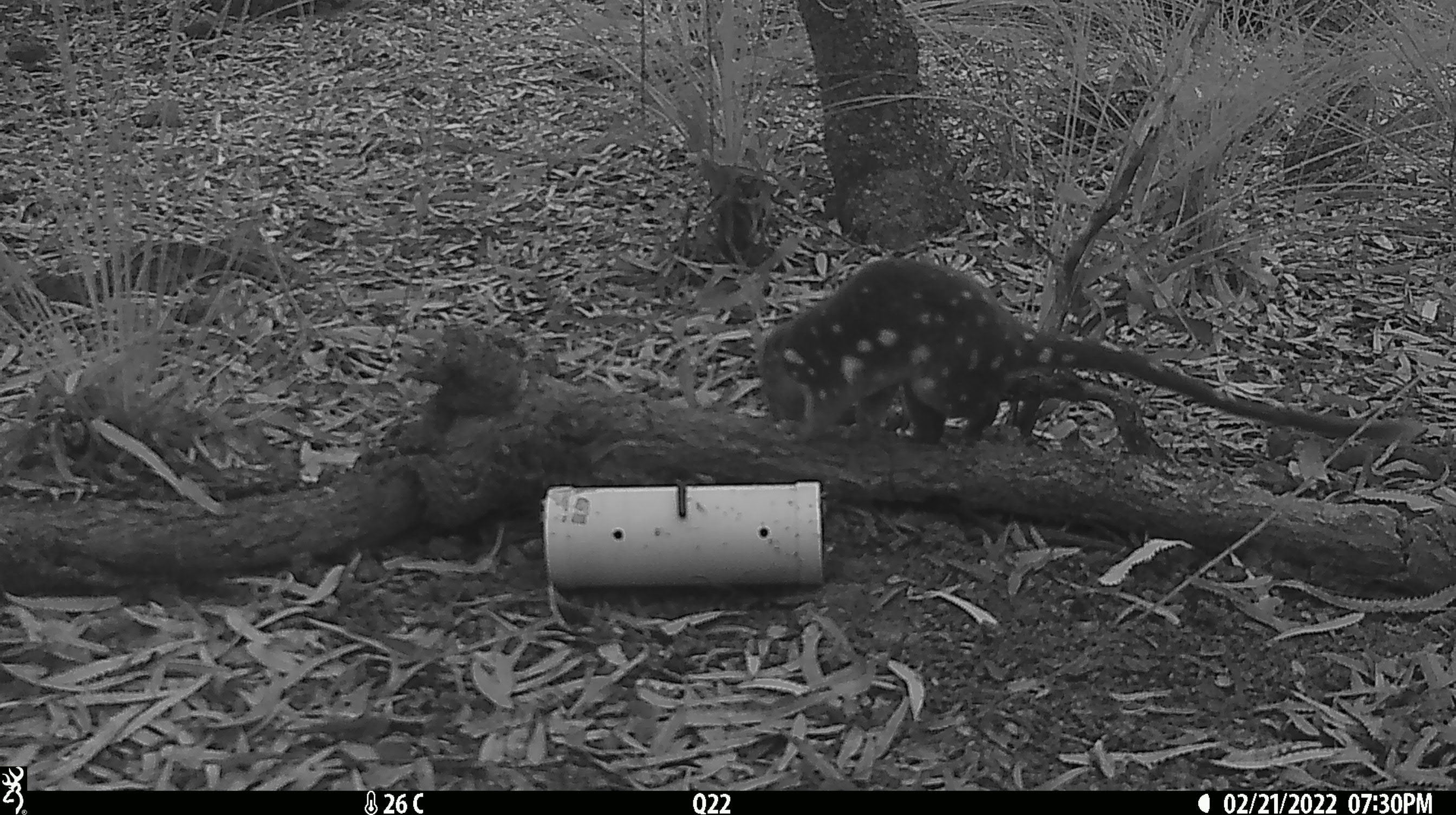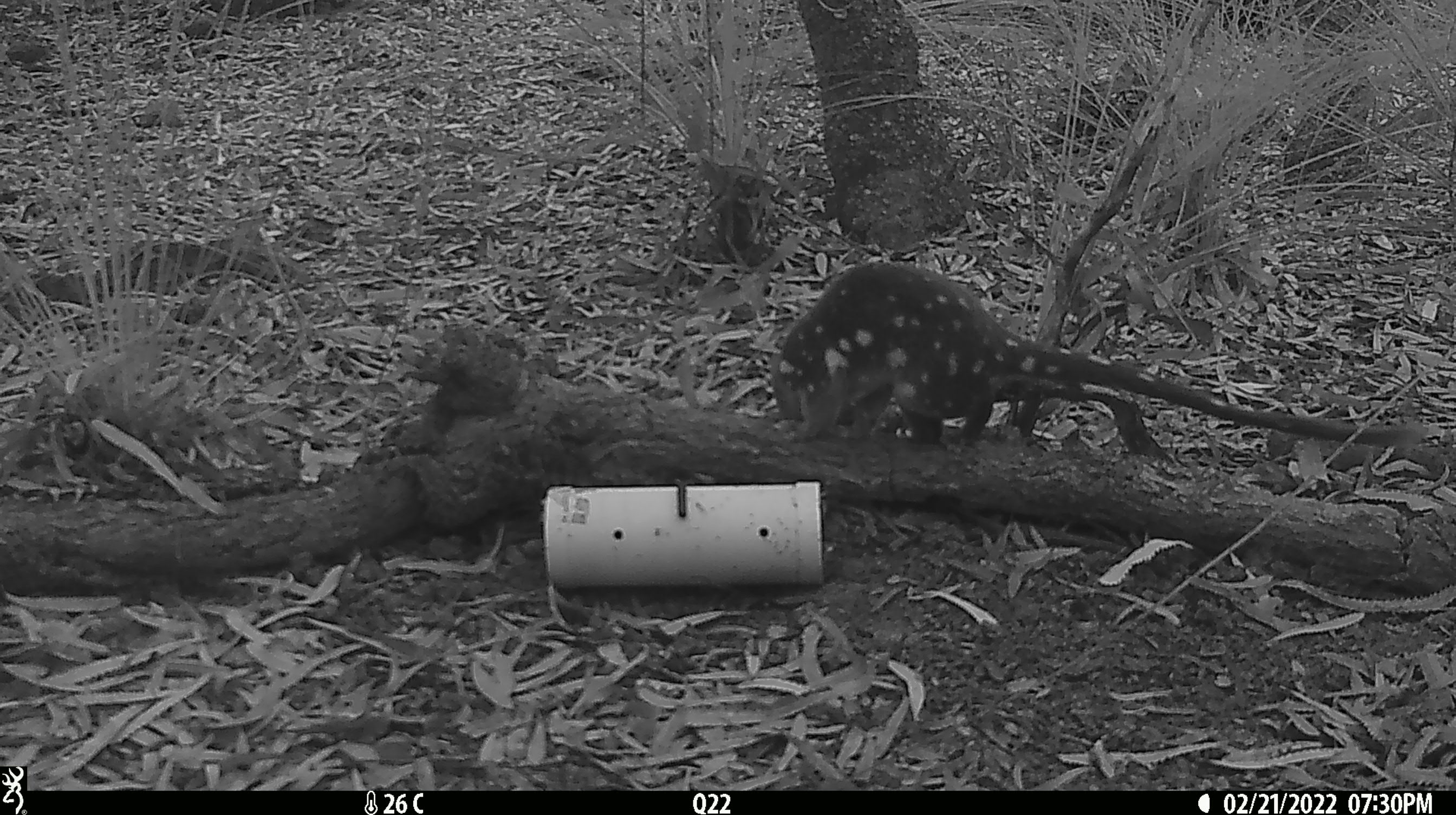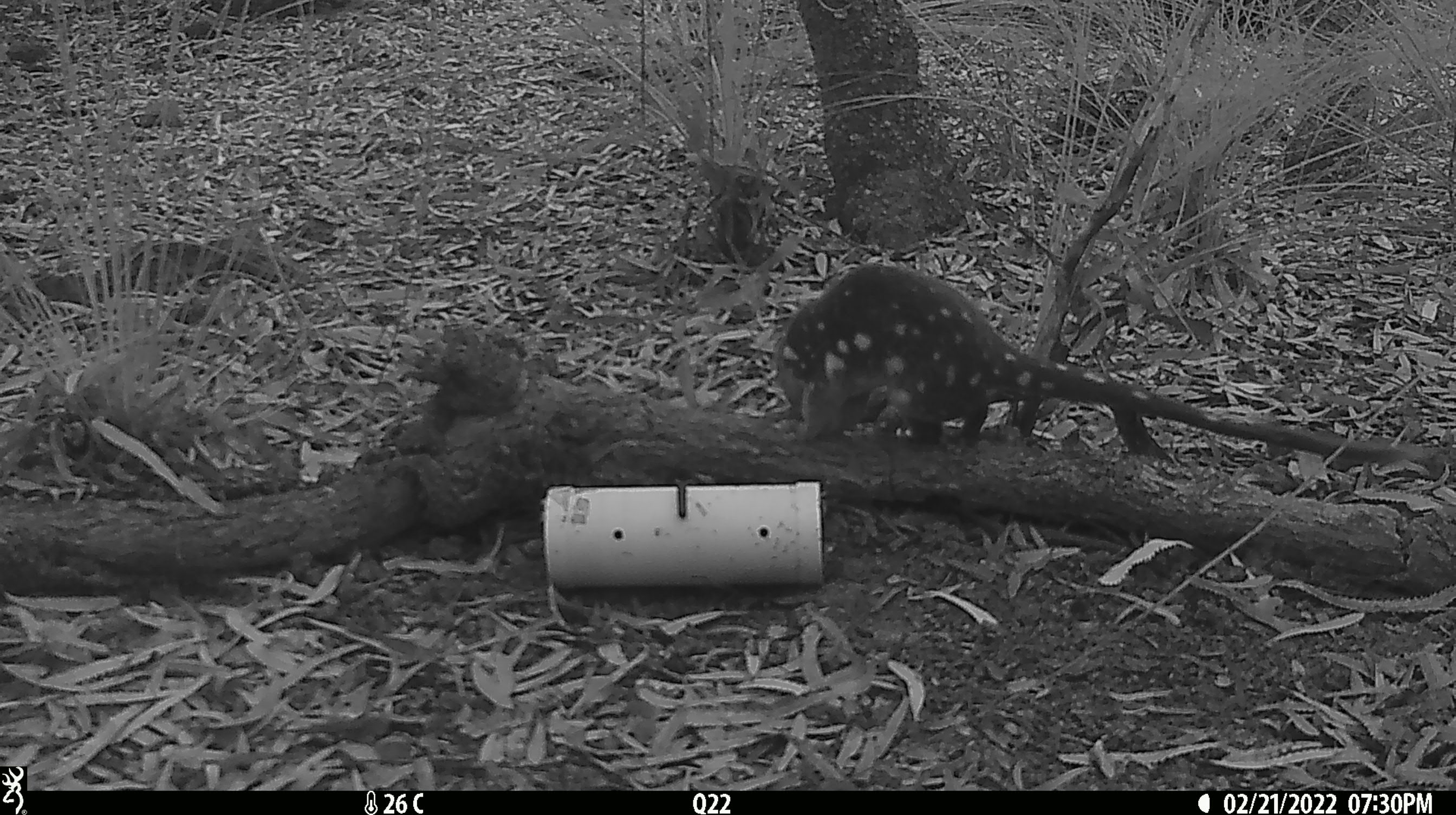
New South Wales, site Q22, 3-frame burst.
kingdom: Animalia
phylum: Chordata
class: Mammalia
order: Dasyuromorphia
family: Dasyuridae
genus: Dasyurus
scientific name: Dasyurus maculatus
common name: spotted-tailed quoll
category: quoll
Quoll (spotted-tailed quoll) (Dasyurus maculatus).